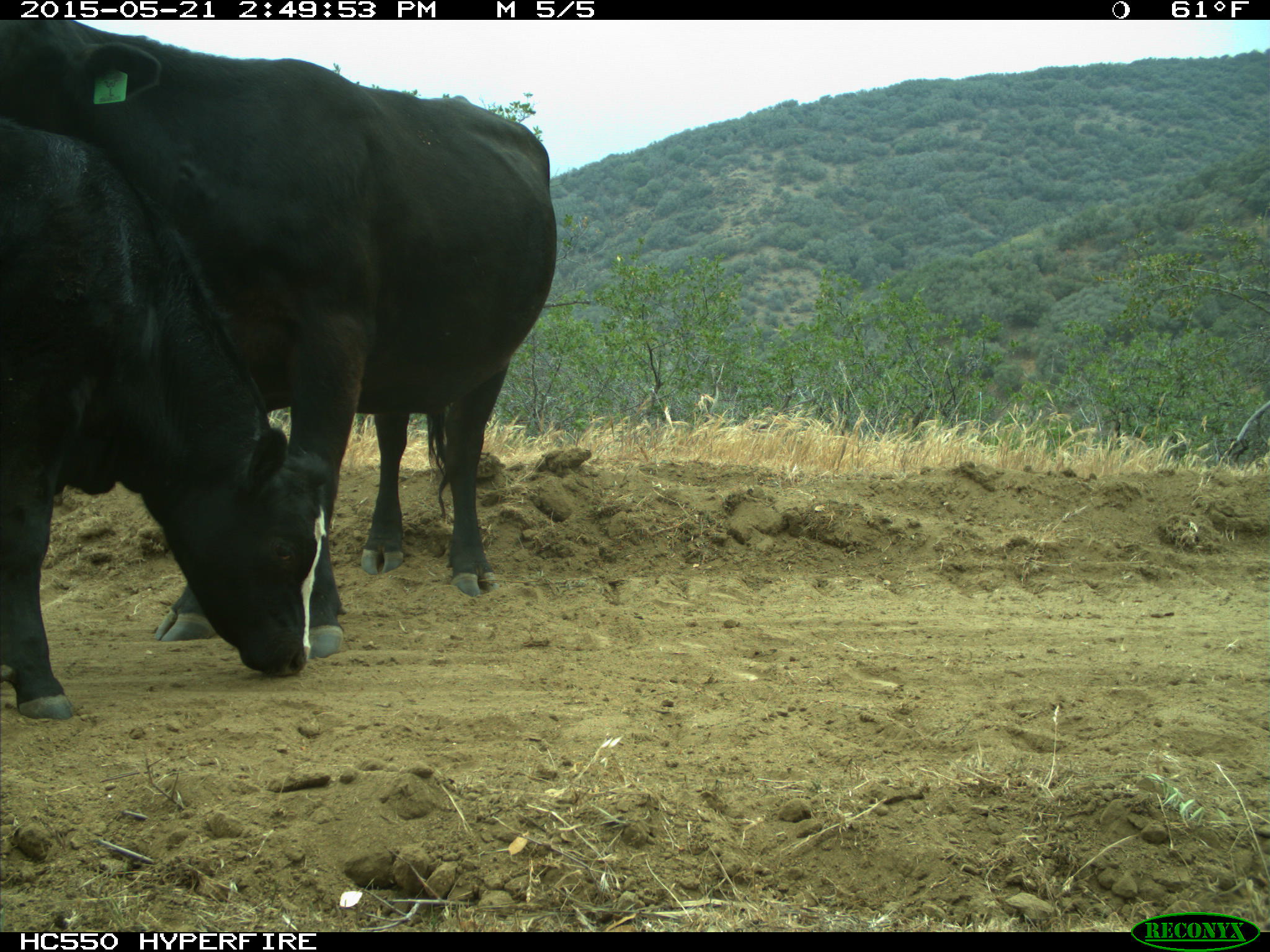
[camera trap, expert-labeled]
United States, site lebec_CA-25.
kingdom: Animalia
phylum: Chordata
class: Mammalia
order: Artiodactyla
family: Bovidae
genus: Bos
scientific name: Bos taurus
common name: domestic cow